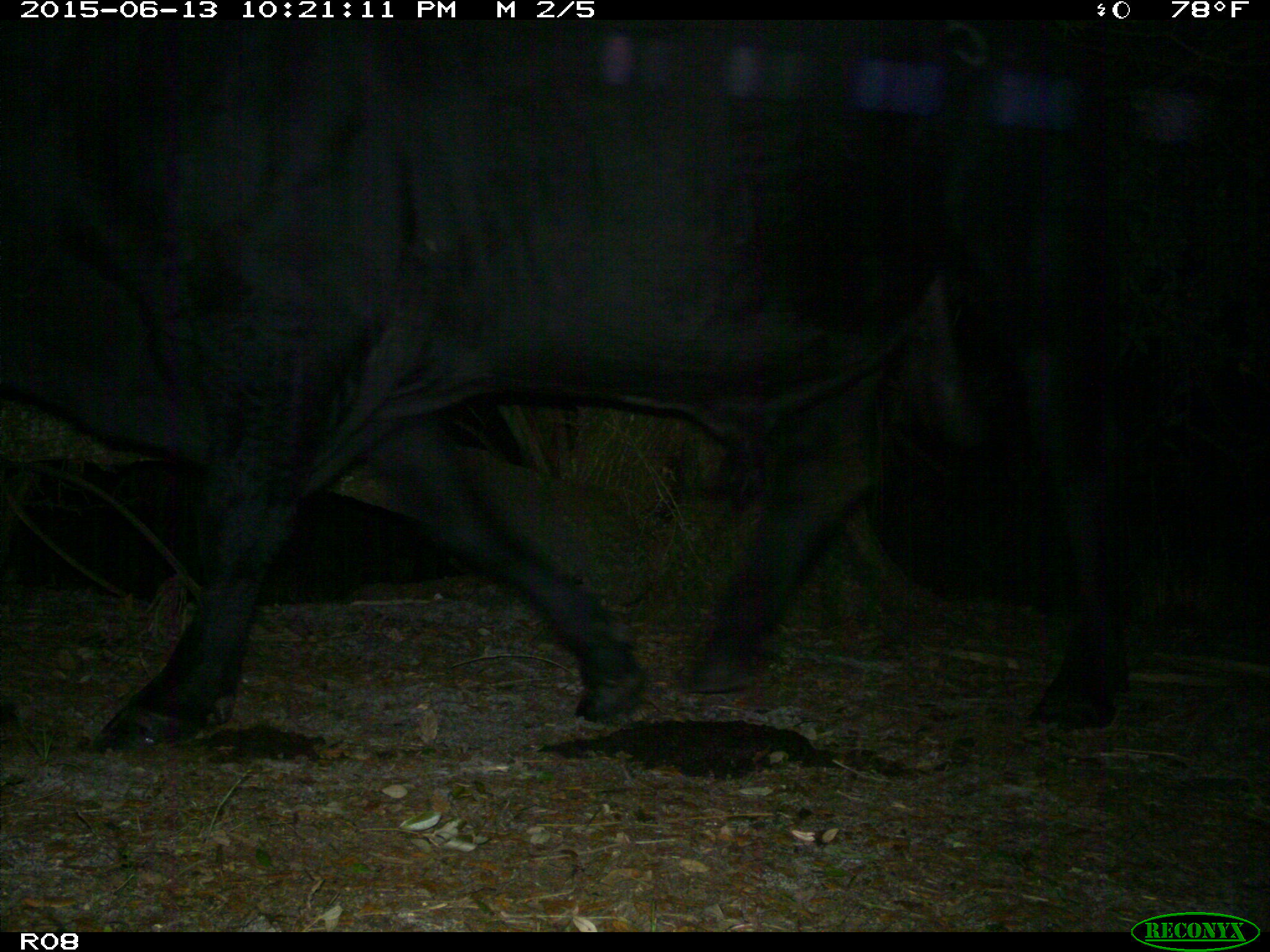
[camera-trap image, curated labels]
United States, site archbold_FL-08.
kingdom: Animalia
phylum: Chordata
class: Mammalia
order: Artiodactyla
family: Bovidae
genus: Bos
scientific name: Bos taurus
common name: domestic cow